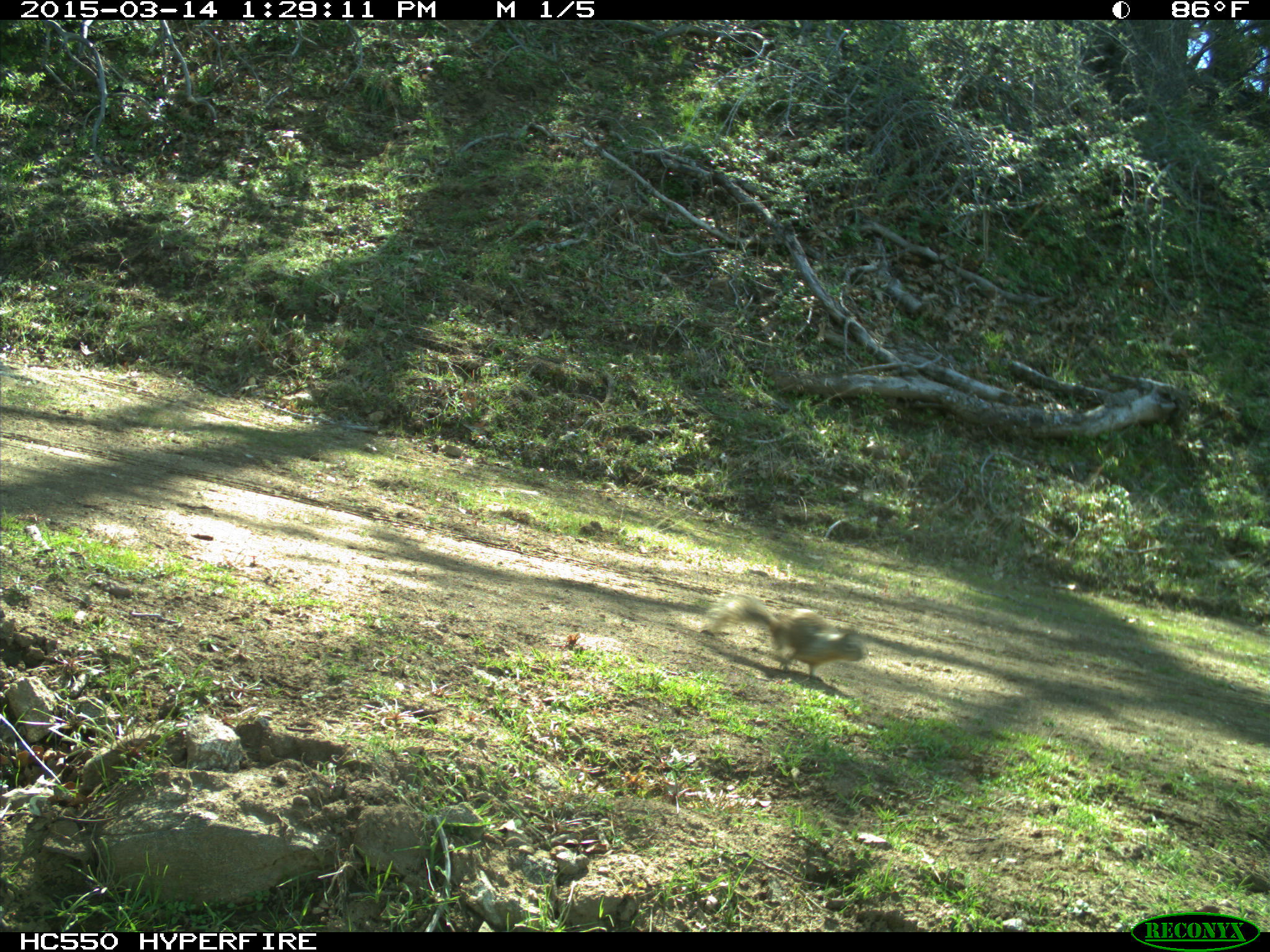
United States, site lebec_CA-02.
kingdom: Animalia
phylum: Chordata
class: Mammalia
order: Rodentia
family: Sciuridae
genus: Otospermophilus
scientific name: Otospermophilus beecheyi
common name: california ground squirrel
Otospermophilus beecheyi (california ground squirrel).